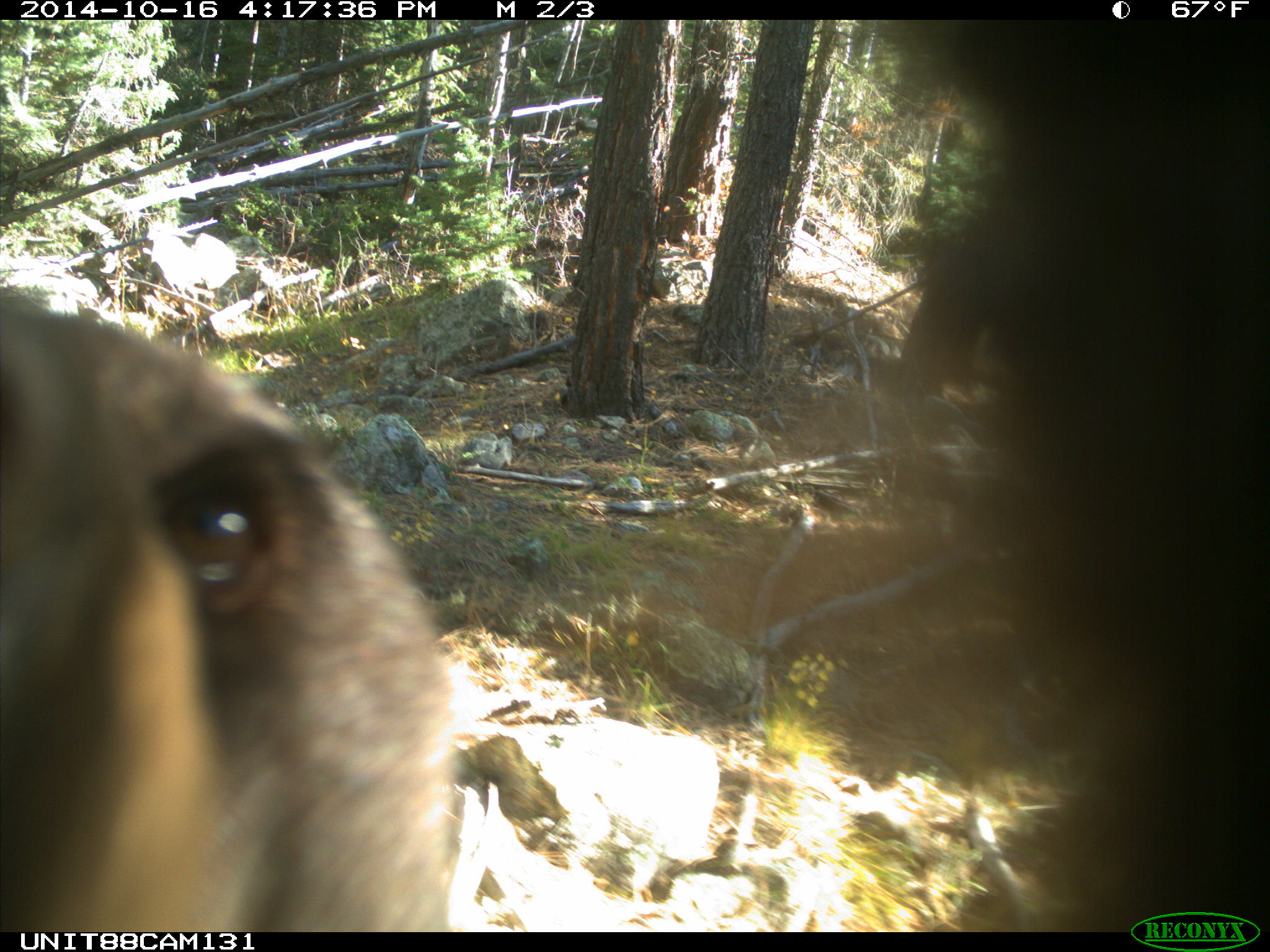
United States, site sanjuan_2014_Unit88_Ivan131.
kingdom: Animalia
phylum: Chordata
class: Mammalia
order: Carnivora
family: Ursidae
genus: Ursus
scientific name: Ursus americanus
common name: american black bear